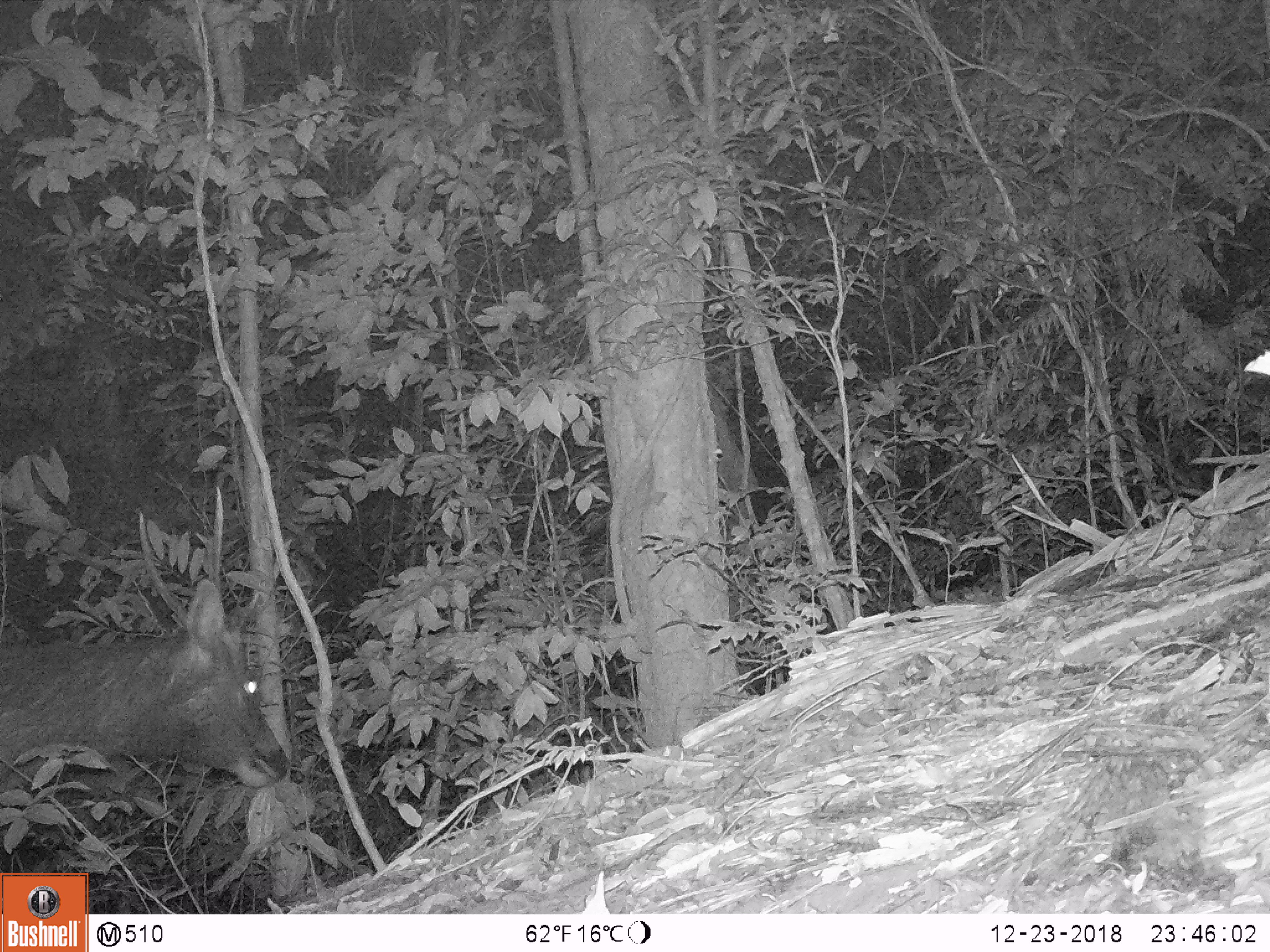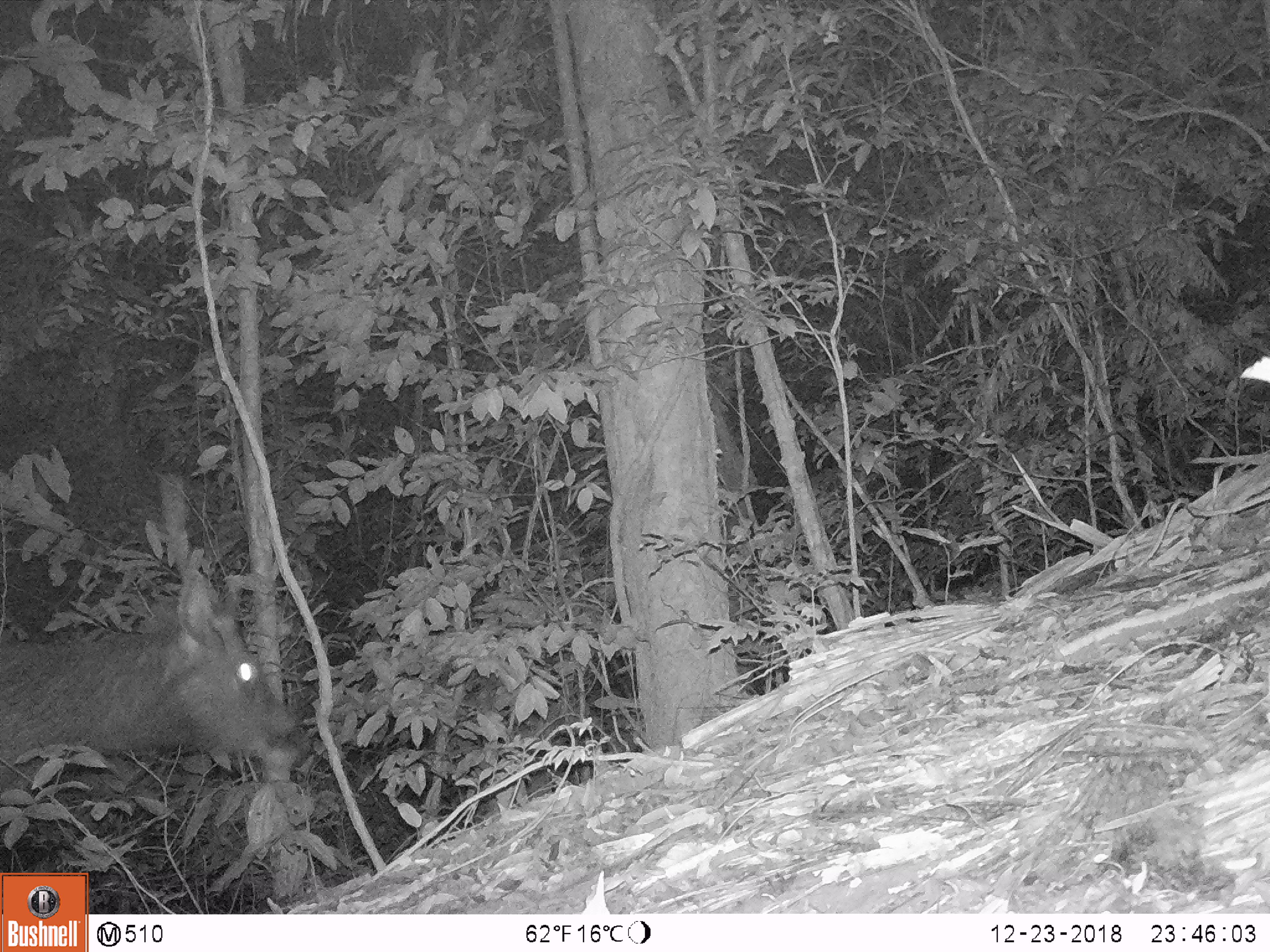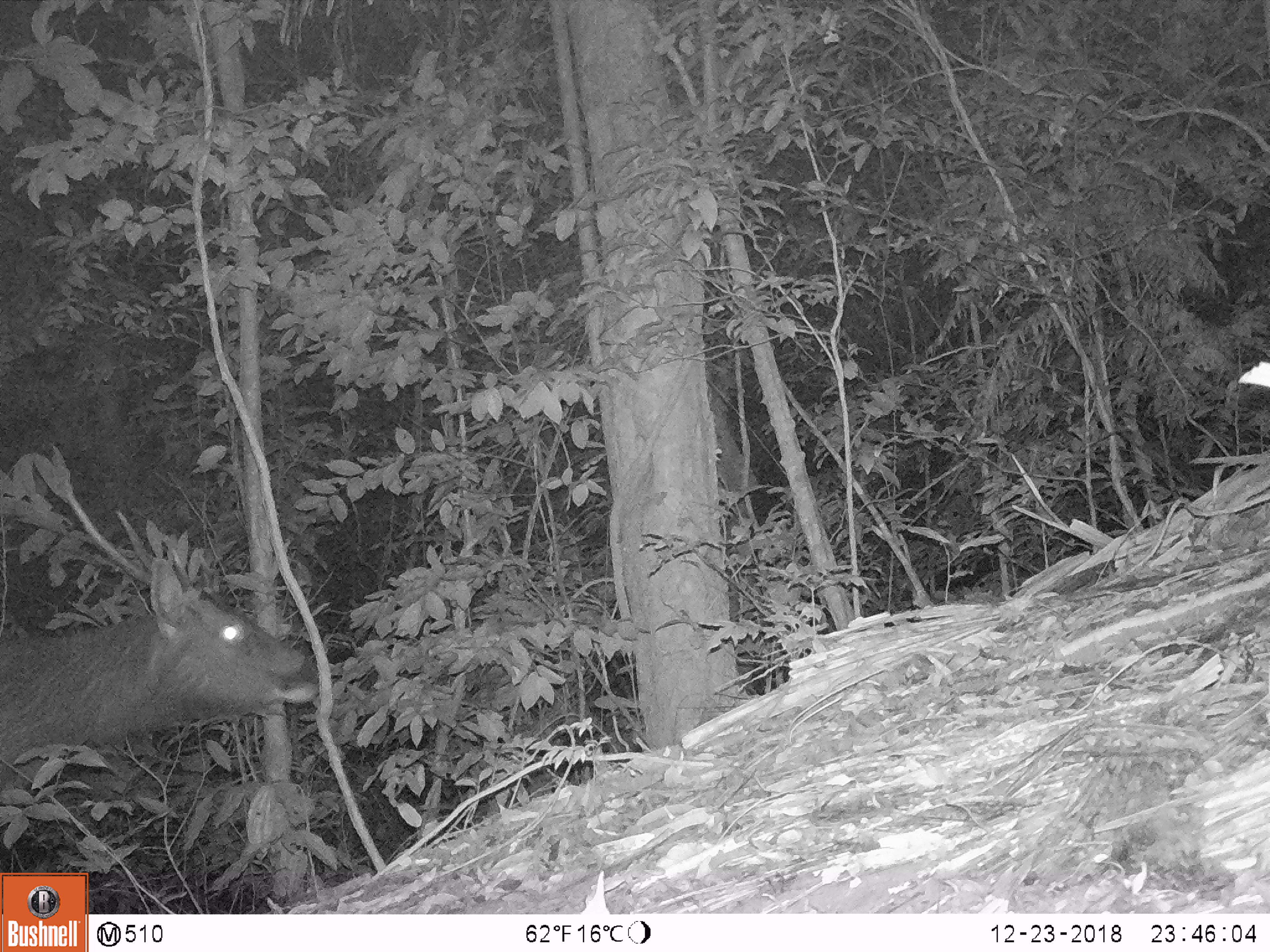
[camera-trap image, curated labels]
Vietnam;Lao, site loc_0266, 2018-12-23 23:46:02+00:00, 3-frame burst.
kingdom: Animalia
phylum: Chordata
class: Mammalia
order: Artiodactyla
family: Cervidae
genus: Rusa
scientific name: Rusa unicolor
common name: sambar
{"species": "sambar (Rusa unicolor)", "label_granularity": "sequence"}